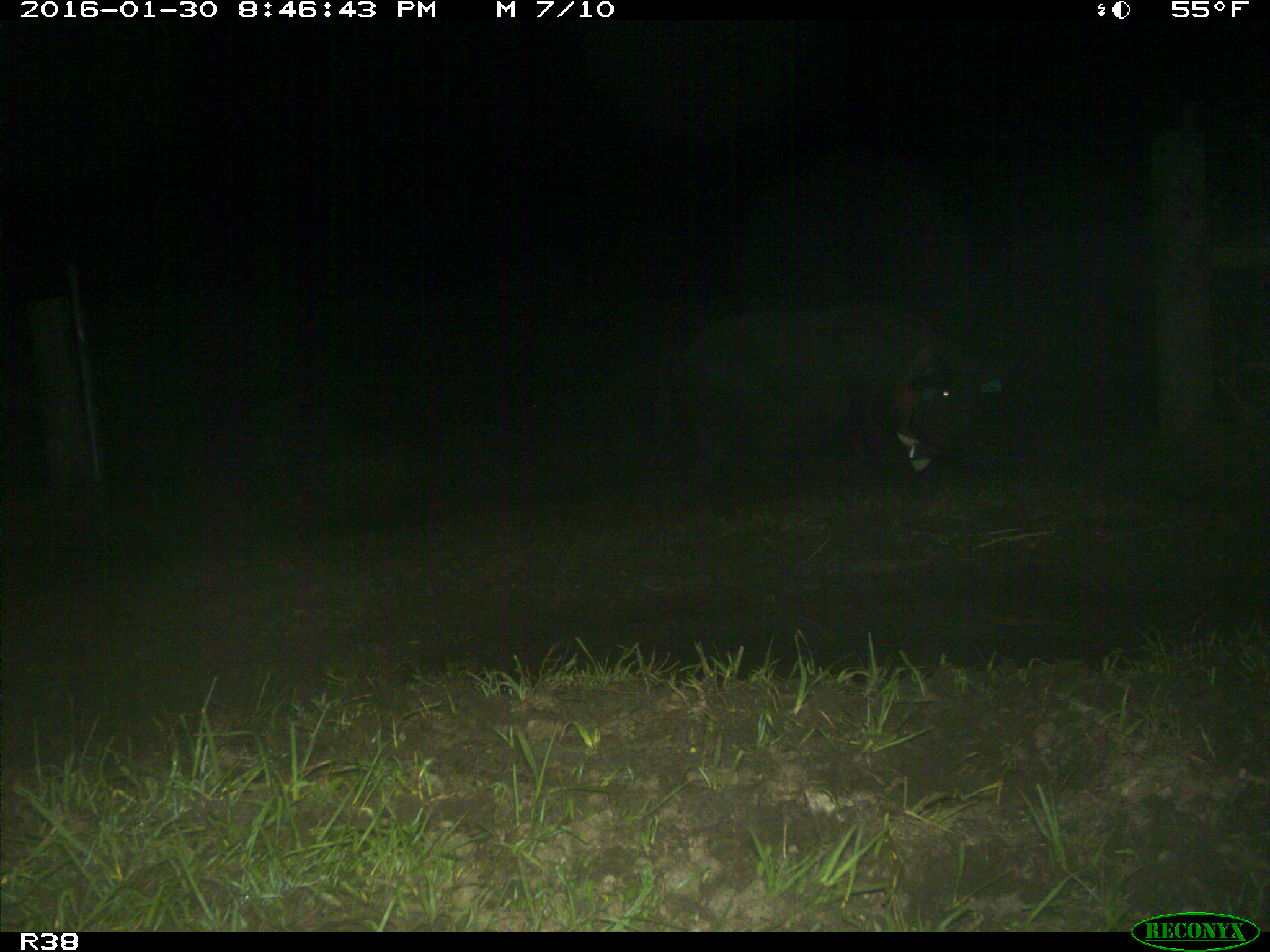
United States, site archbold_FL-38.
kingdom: Animalia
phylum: Chordata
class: Mammalia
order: Artiodactyla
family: Suidae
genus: Sus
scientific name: Sus scrofa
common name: wild boar